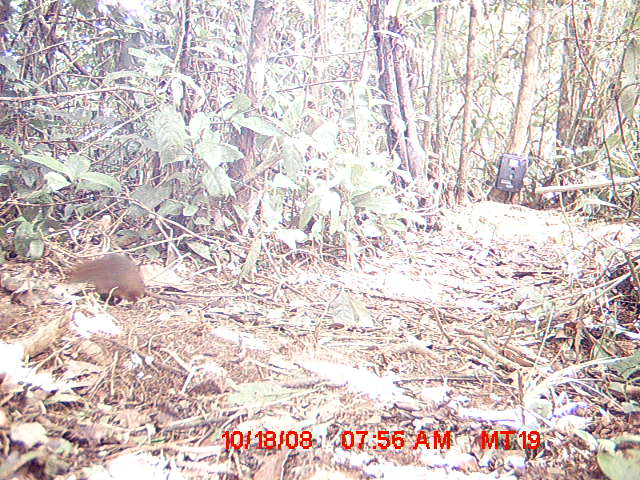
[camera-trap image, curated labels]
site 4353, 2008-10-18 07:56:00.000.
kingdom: Animalia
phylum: Chordata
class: Mammalia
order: Rodentia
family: Muridae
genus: Rattus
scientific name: Rattus rattus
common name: black rat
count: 1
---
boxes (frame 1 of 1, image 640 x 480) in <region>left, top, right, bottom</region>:
rattus rattus: <region>70, 252, 202, 310</region>